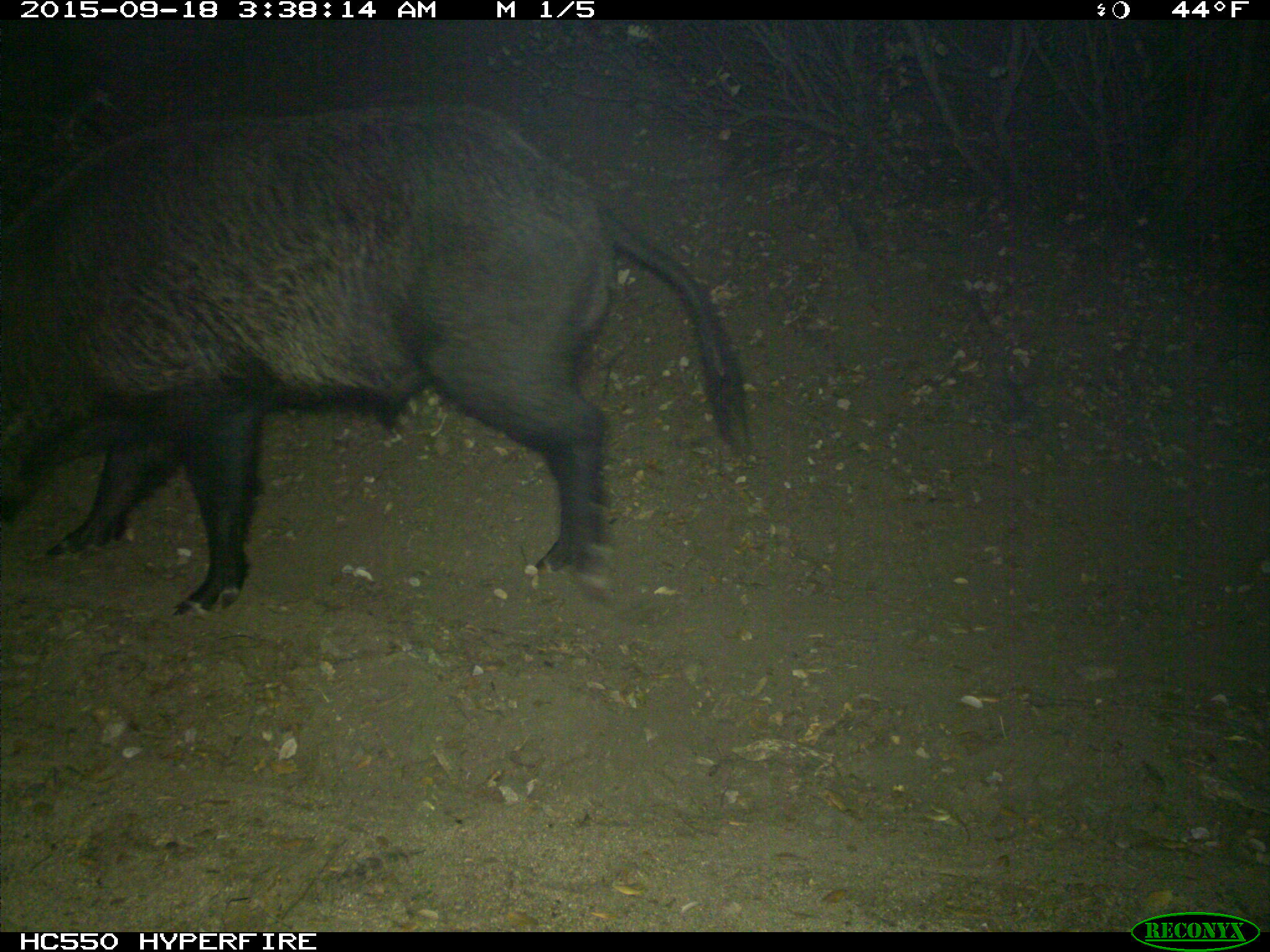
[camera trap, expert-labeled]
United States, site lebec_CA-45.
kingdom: Animalia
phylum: Chordata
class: Mammalia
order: Artiodactyla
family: Suidae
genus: Sus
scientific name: Sus scrofa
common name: wild boar